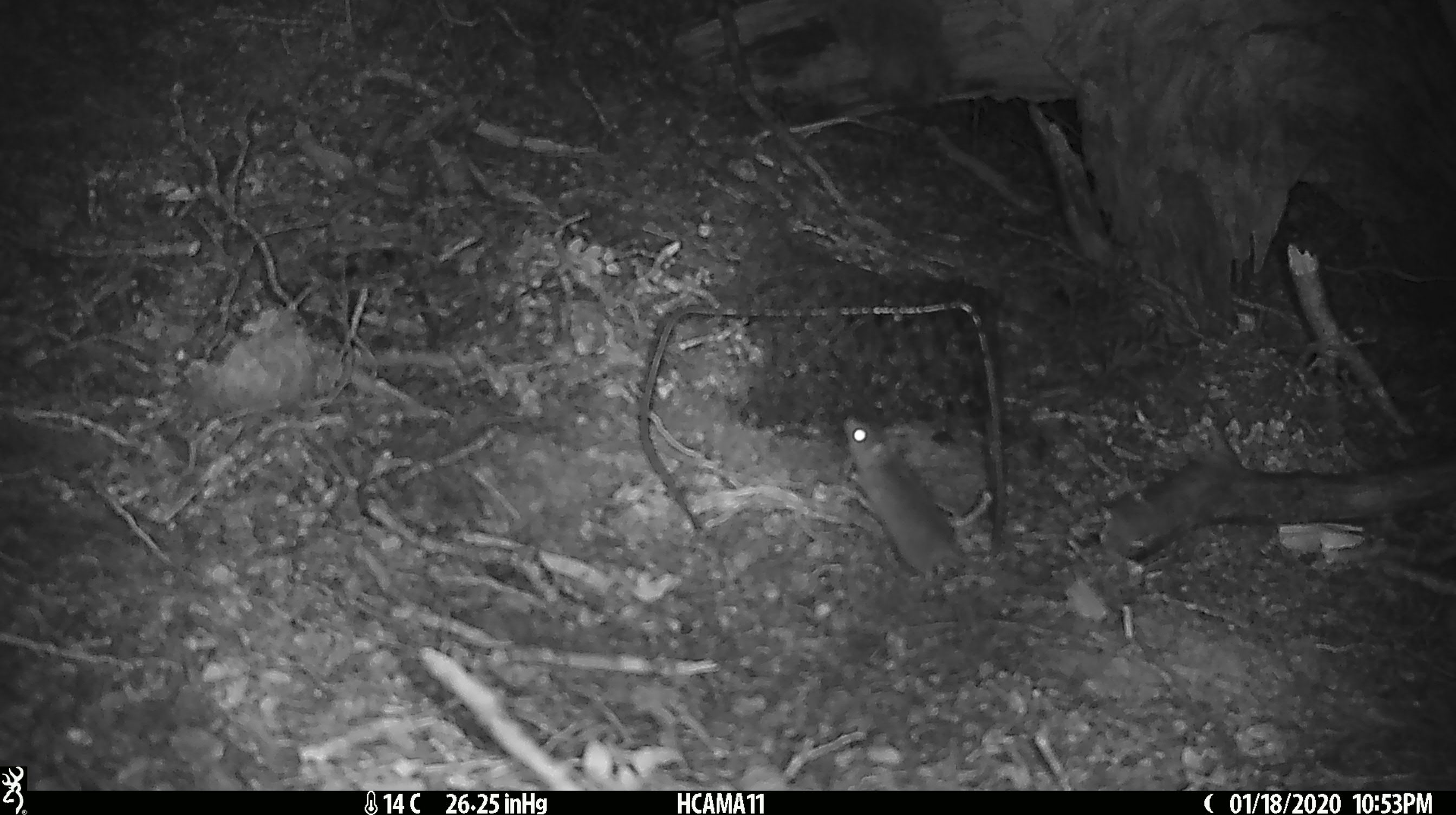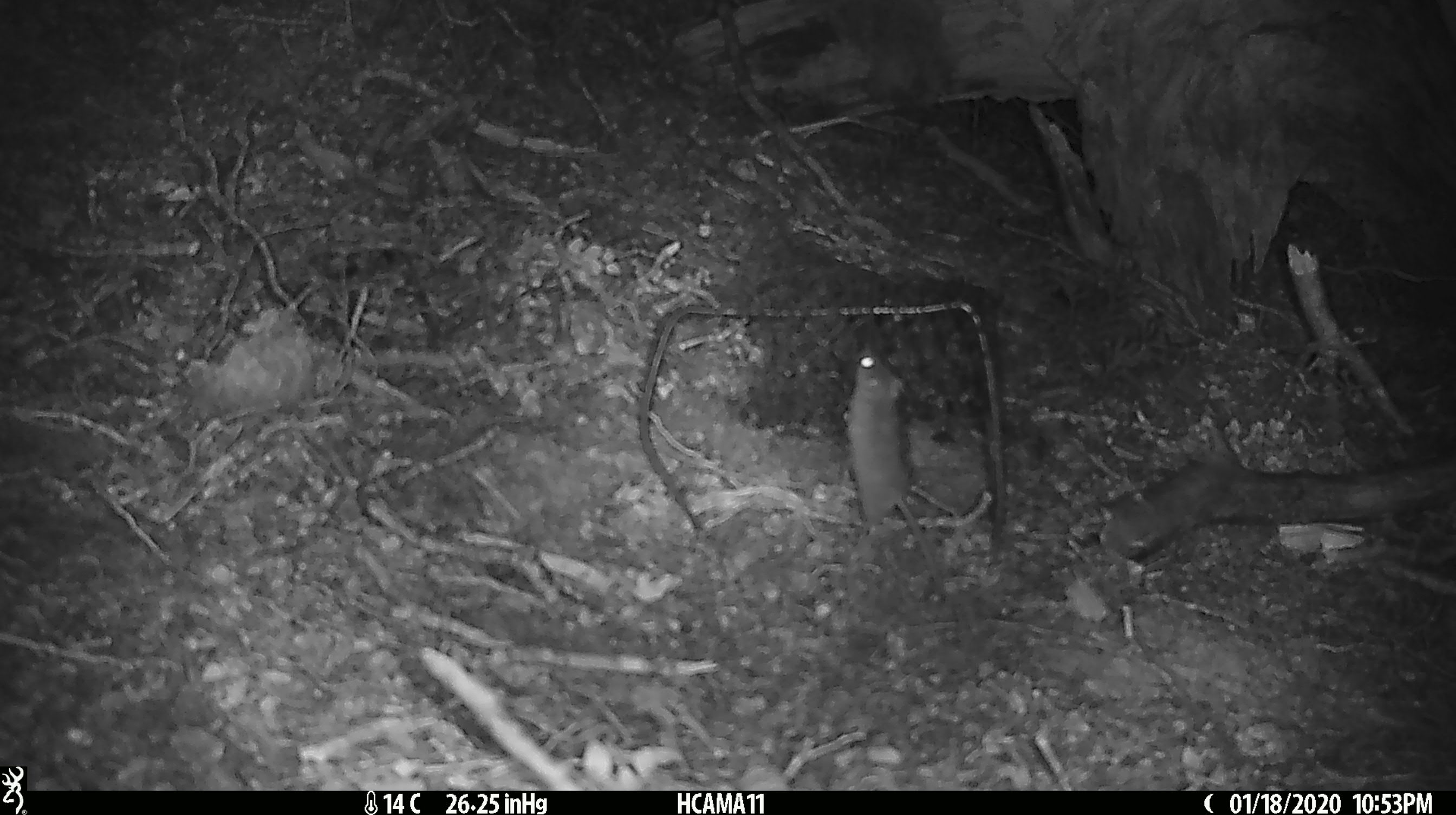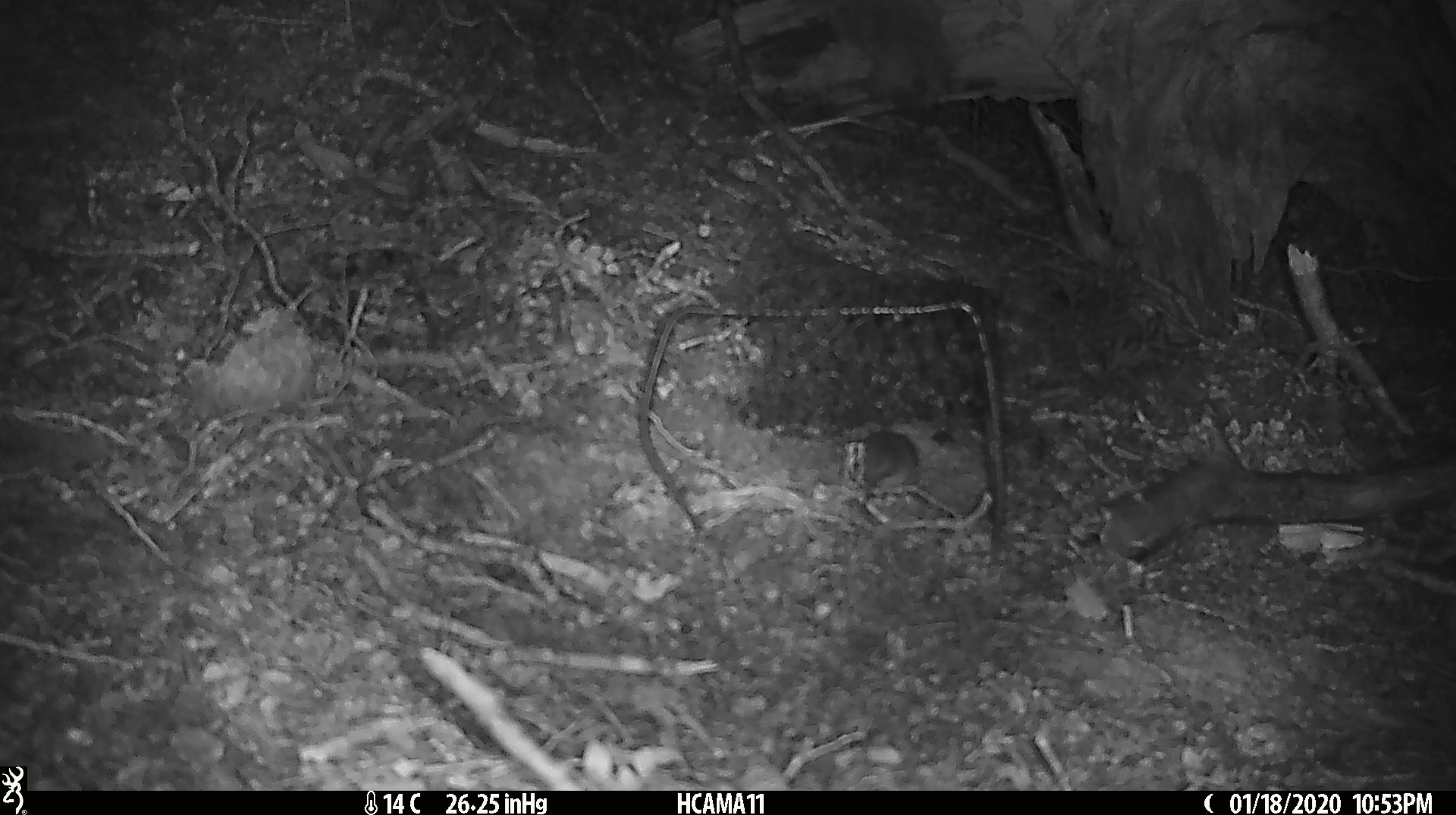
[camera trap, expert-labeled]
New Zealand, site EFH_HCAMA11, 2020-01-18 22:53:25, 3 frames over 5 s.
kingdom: Animalia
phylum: Chordata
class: Mammalia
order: Rodentia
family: Muridae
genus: Mus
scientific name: Mus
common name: mouse